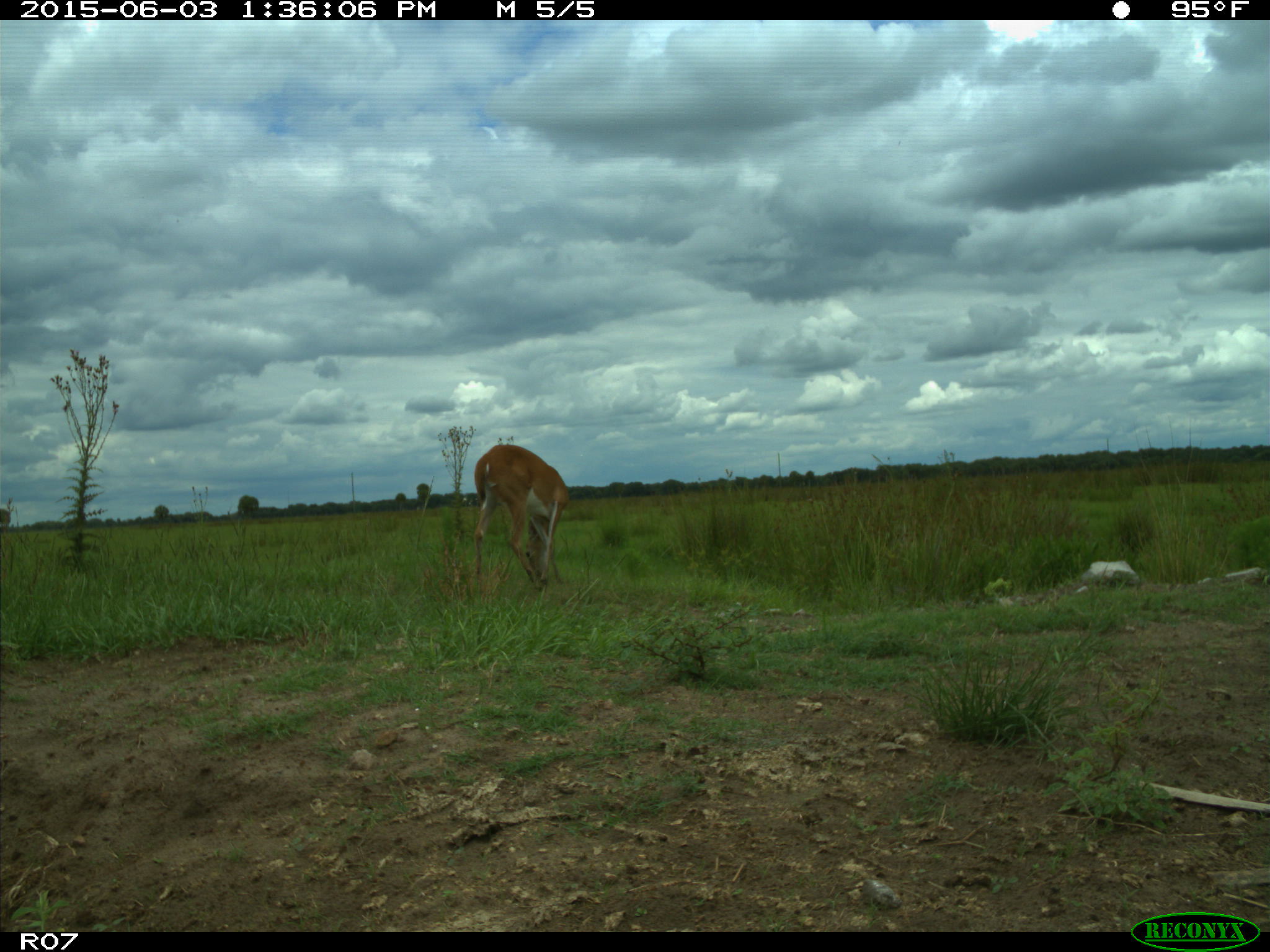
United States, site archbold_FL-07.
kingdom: Animalia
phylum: Chordata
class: Mammalia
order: Artiodactyla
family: Cervidae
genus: Odocoileus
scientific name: Odocoileus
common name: deer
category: unidentified deer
Unidentified deer (deer) (Odocoileus).